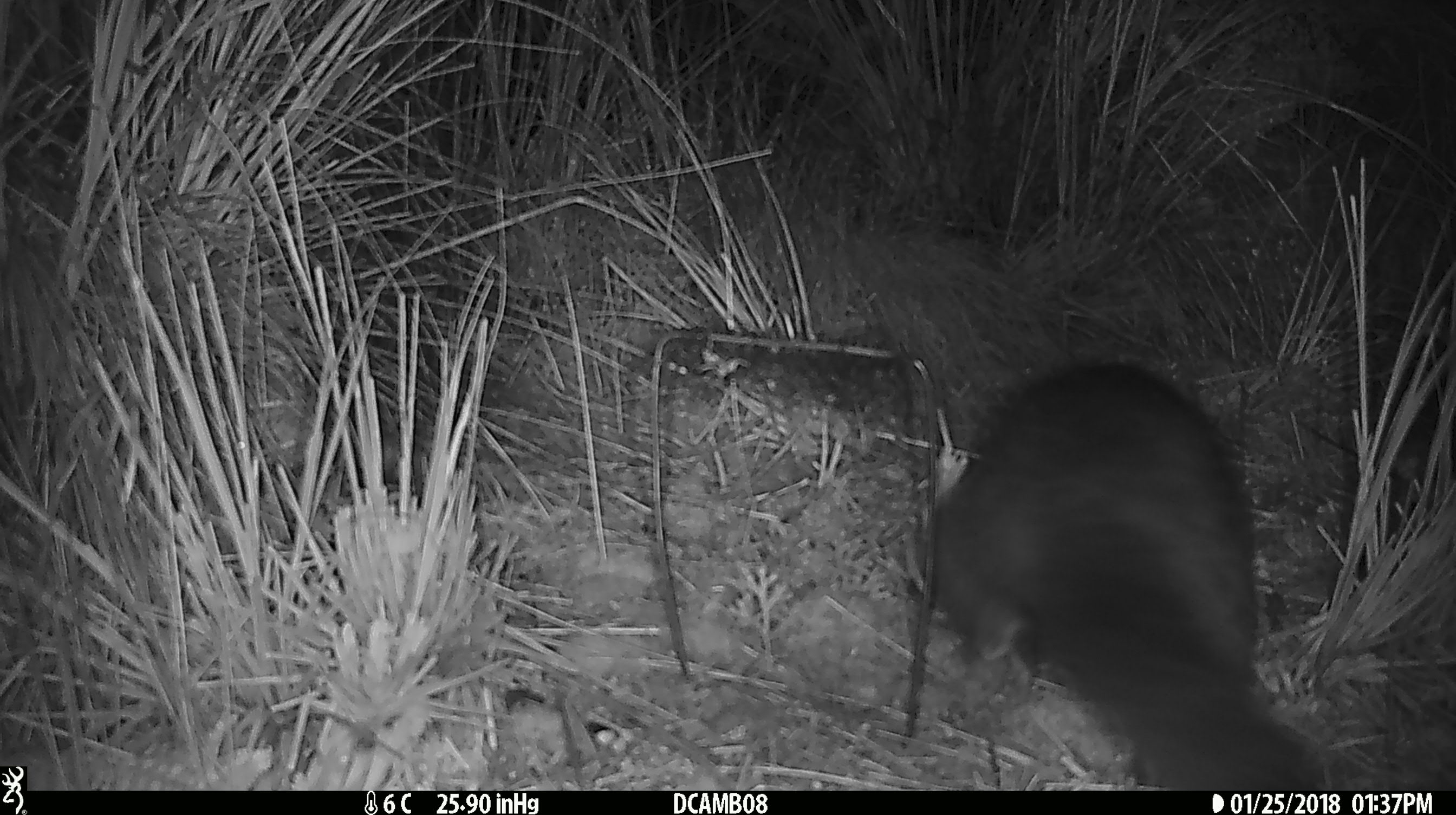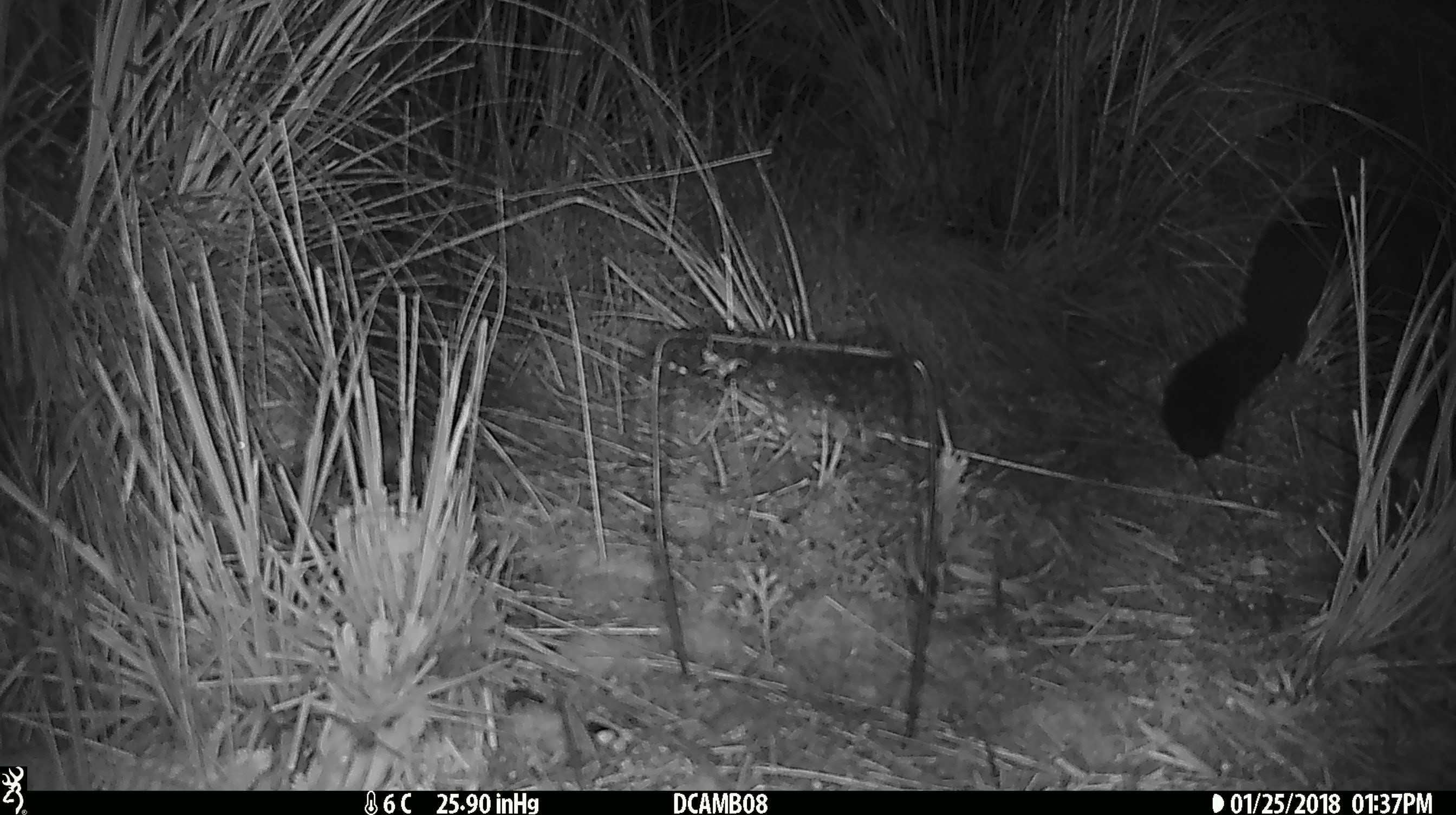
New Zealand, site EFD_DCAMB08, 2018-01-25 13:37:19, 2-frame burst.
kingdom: Animalia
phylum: Chordata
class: Mammalia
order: Diprotodontia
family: Phalangeridae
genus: Trichosurus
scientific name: Trichosurus vulpecula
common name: common brushtail possum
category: possum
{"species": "possum (common brushtail possum) (Trichosurus vulpecula)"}